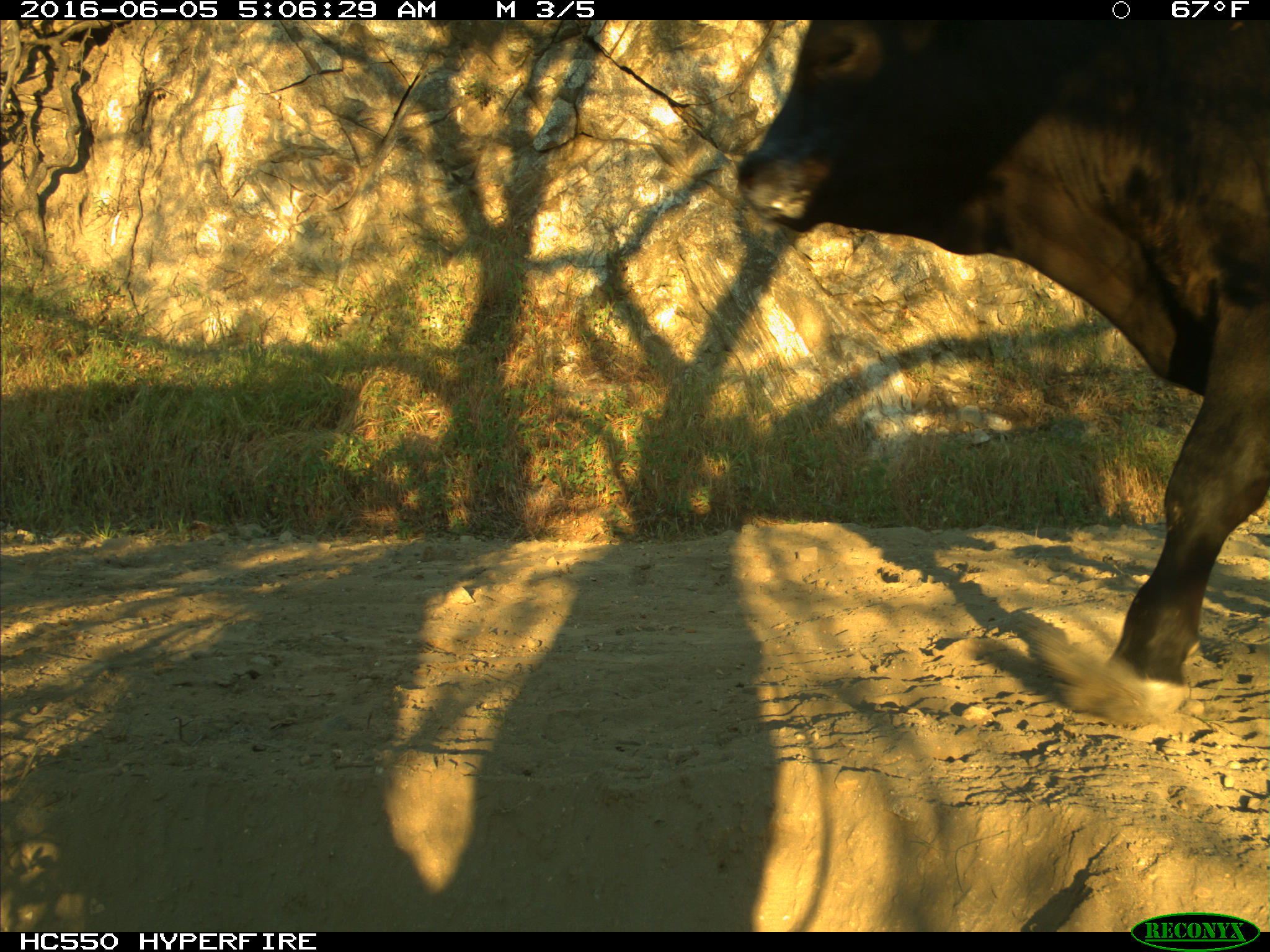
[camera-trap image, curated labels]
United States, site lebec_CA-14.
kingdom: Animalia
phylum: Chordata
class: Mammalia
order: Artiodactyla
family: Bovidae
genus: Bos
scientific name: Bos taurus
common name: domestic cow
Bos taurus (domestic cow).